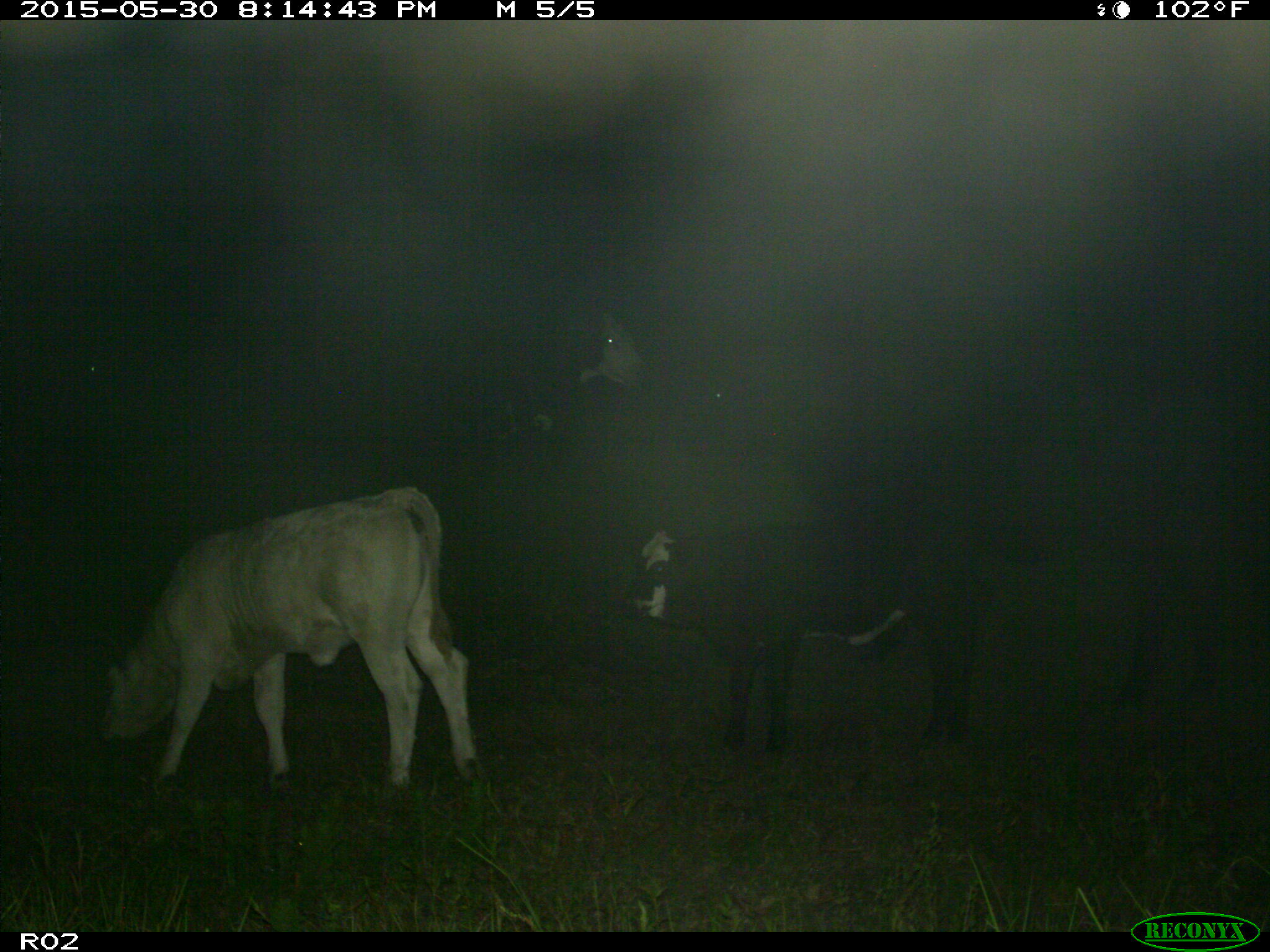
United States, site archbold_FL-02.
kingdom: Animalia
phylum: Chordata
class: Mammalia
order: Artiodactyla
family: Bovidae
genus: Bos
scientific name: Bos taurus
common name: domestic cow